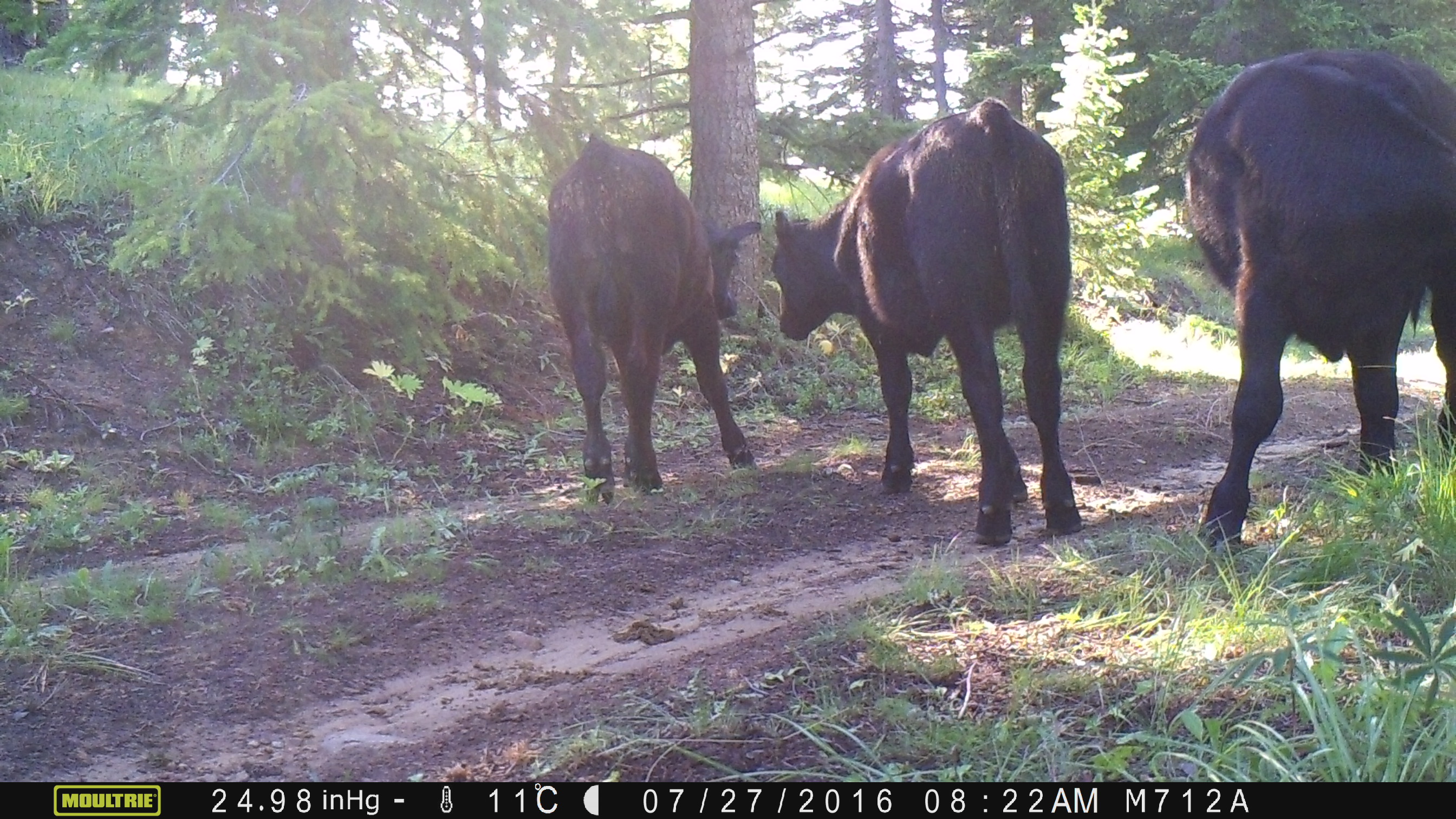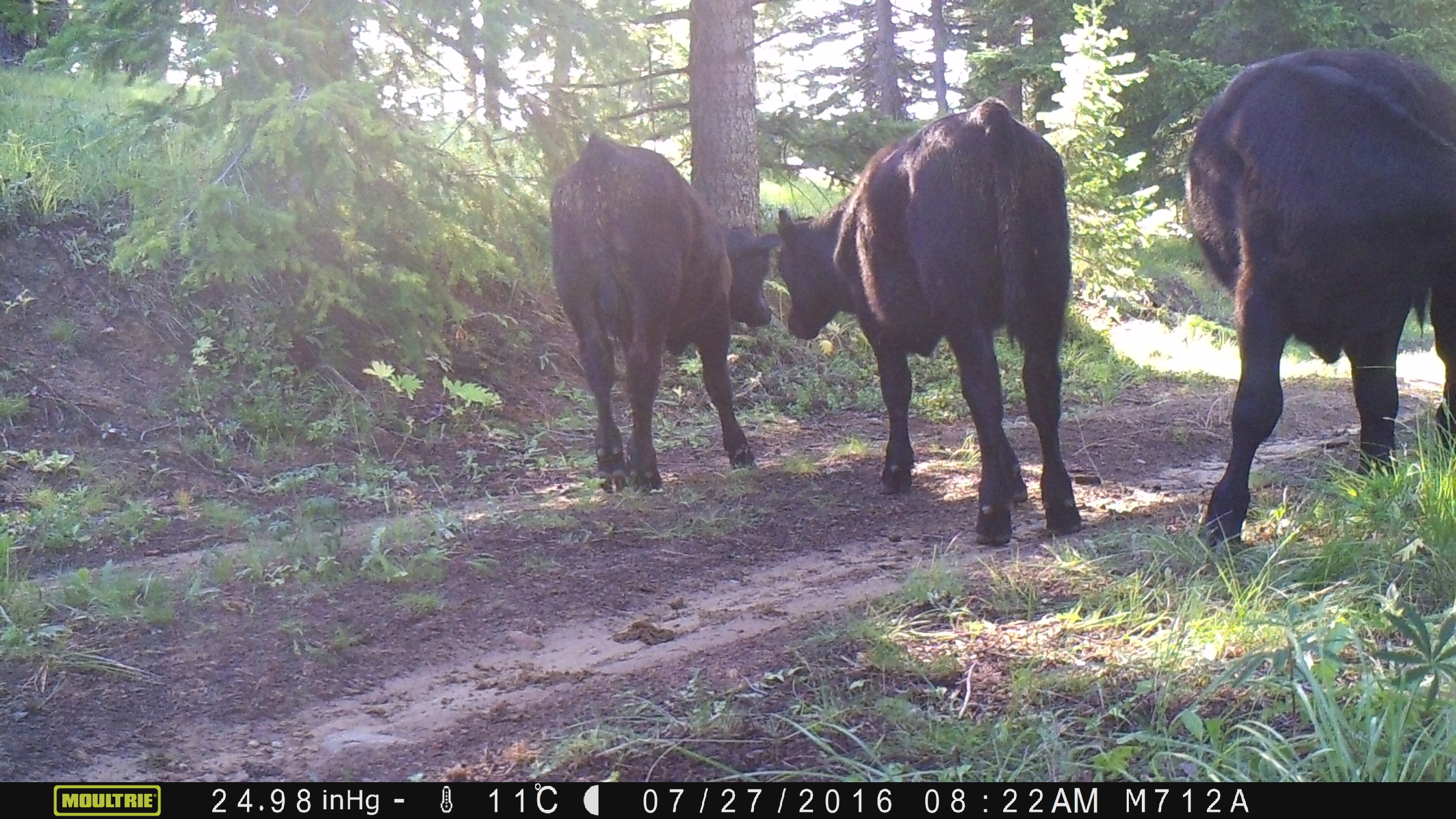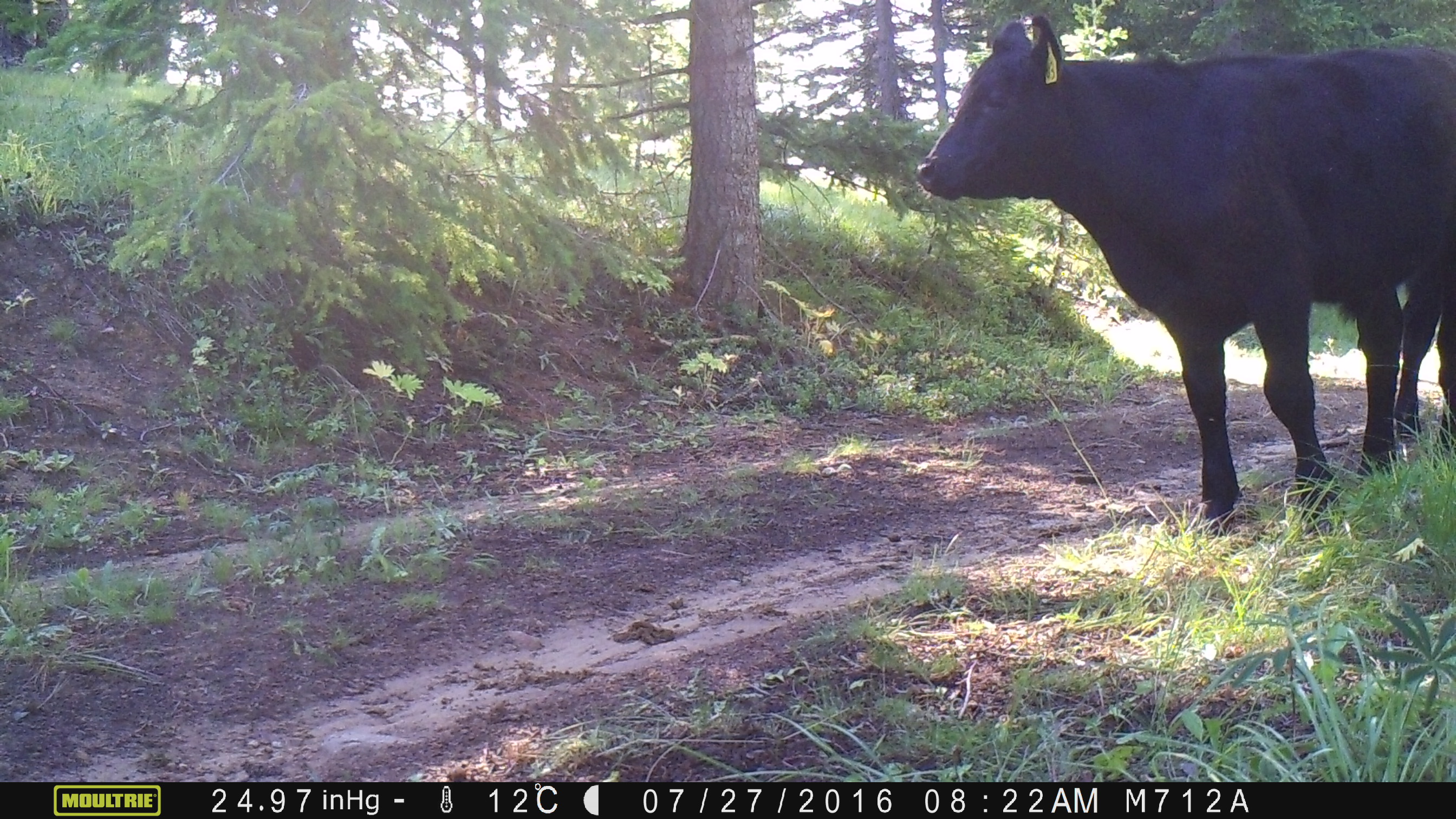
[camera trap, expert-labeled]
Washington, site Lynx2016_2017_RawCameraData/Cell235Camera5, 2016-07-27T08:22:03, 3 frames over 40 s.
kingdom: Animalia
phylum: Chordata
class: Mammalia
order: Artiodactyla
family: Bovidae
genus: Bos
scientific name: Bos taurus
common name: domestic cattle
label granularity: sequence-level